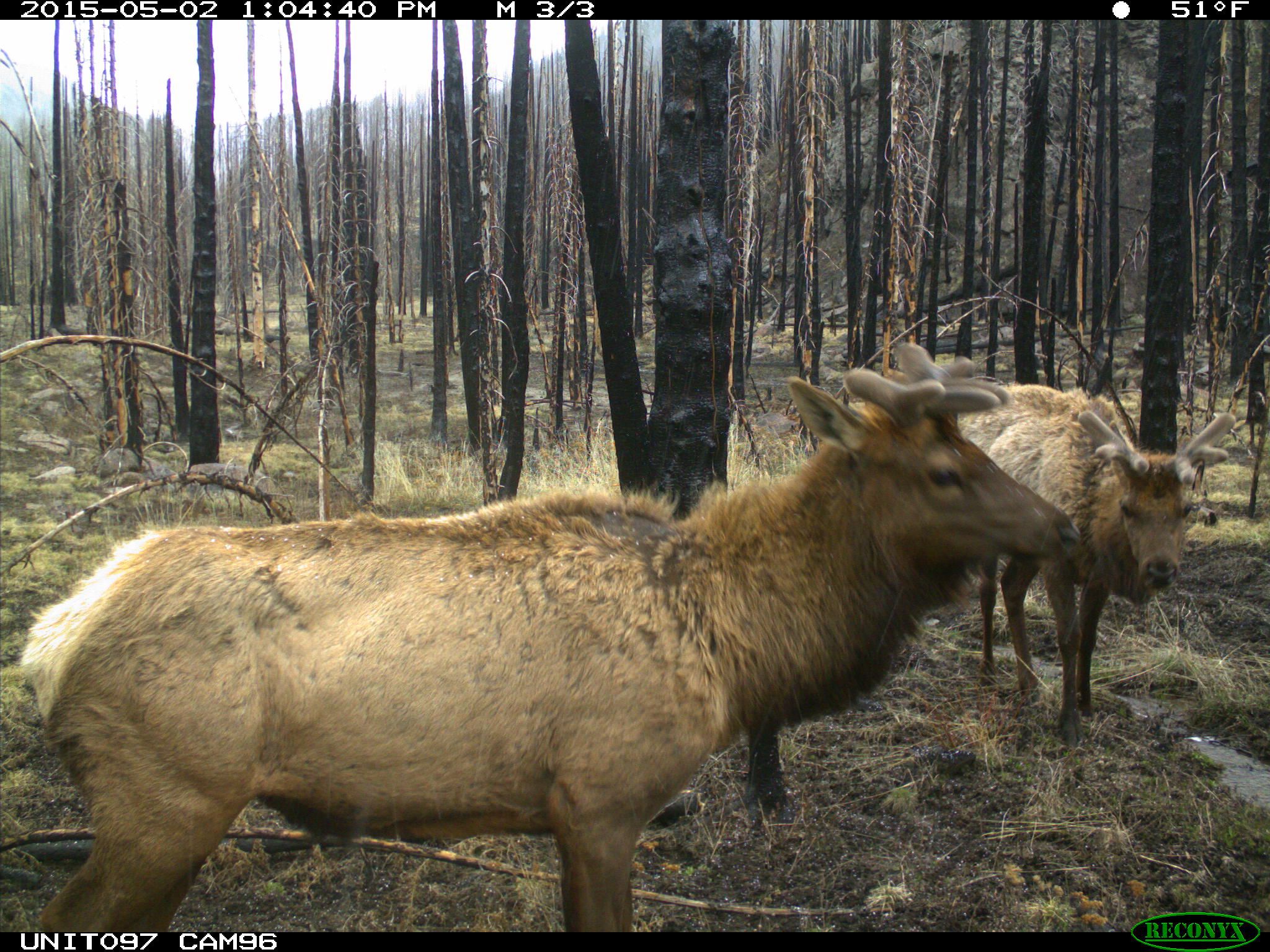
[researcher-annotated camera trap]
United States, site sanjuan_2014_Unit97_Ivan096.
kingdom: Animalia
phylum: Chordata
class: Mammalia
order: Artiodactyla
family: Cervidae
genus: Cervus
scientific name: Cervus elaphus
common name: red deer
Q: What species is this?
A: Cervus elaphus (red deer).